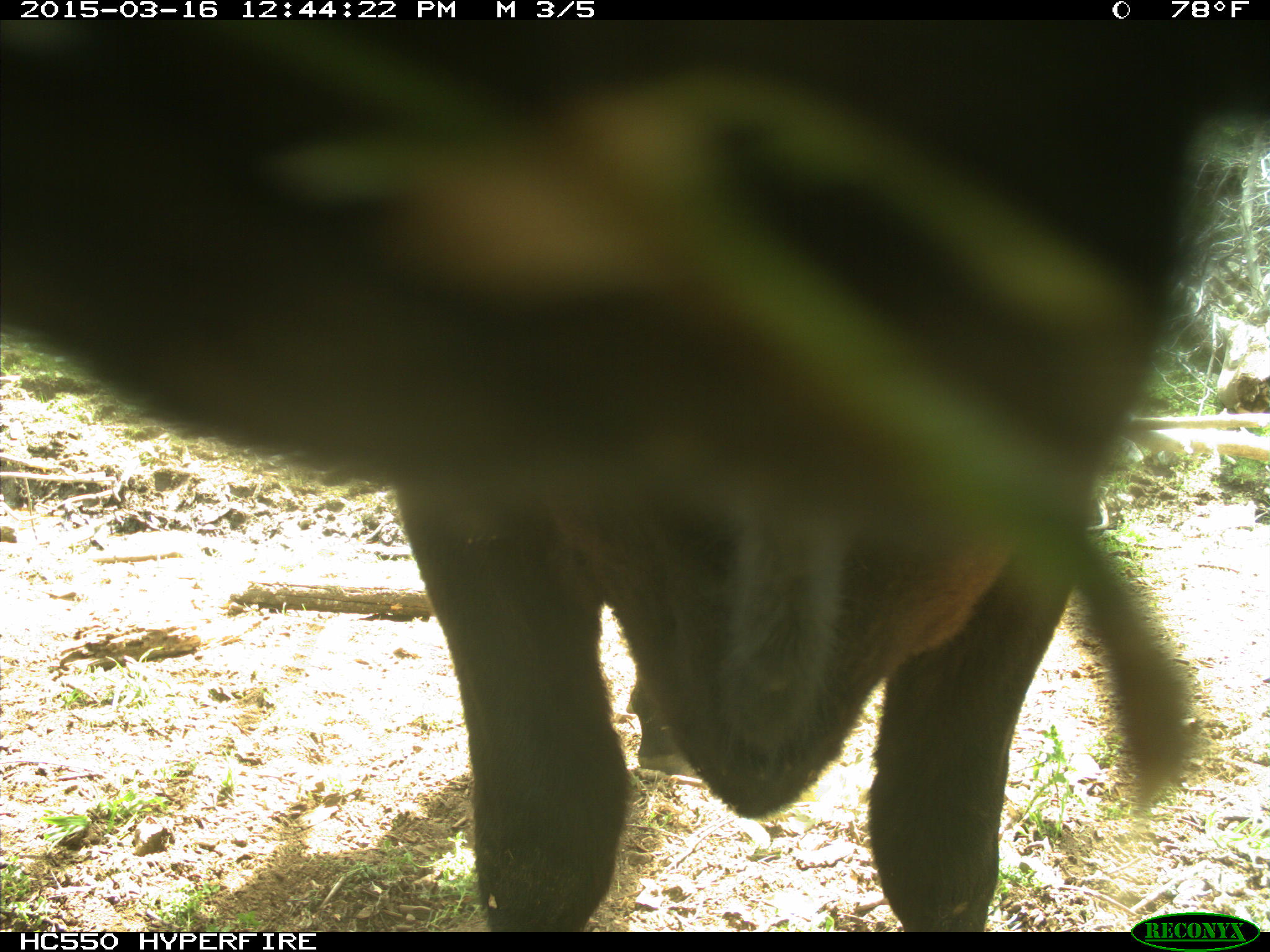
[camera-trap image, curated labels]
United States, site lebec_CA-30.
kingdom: Animalia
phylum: Chordata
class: Mammalia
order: Artiodactyla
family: Bovidae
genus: Bos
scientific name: Bos taurus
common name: domestic cow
Bos taurus (domestic cow).